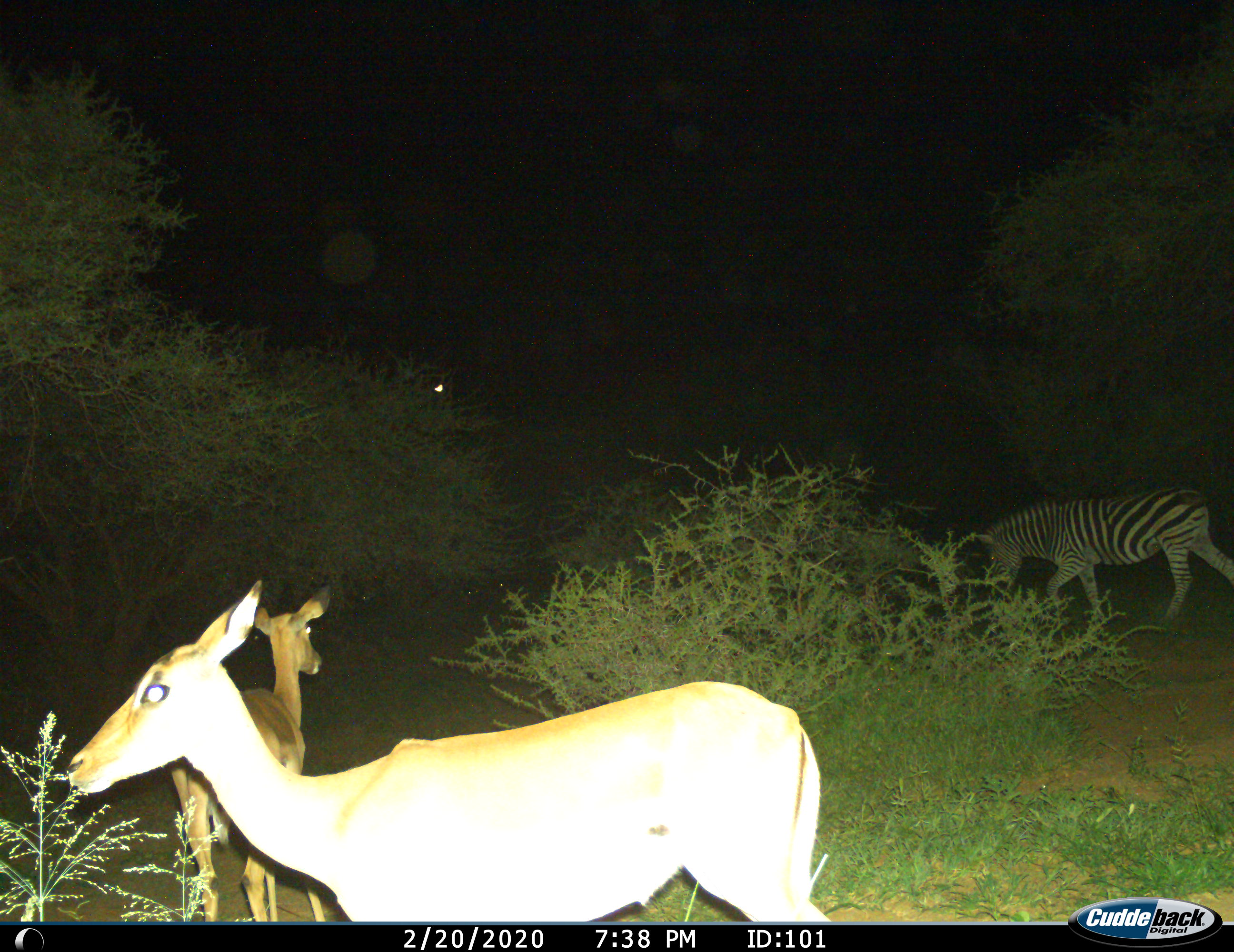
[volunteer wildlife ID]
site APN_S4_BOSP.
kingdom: Animalia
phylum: Chordata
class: Mammalia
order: Artiodactyla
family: Bovidae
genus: Aepyceros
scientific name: Aepyceros melampus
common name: impala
Impala (Aepyceros melampus), count 2. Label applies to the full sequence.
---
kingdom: Animalia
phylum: Chordata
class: Mammalia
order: Perissodactyla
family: Equidae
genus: Equus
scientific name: Equus quagga burchellii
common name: burchell's zebra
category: zebraburchells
Zebraburchells (burchell's zebra) (Equus quagga burchellii), count 1. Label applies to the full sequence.